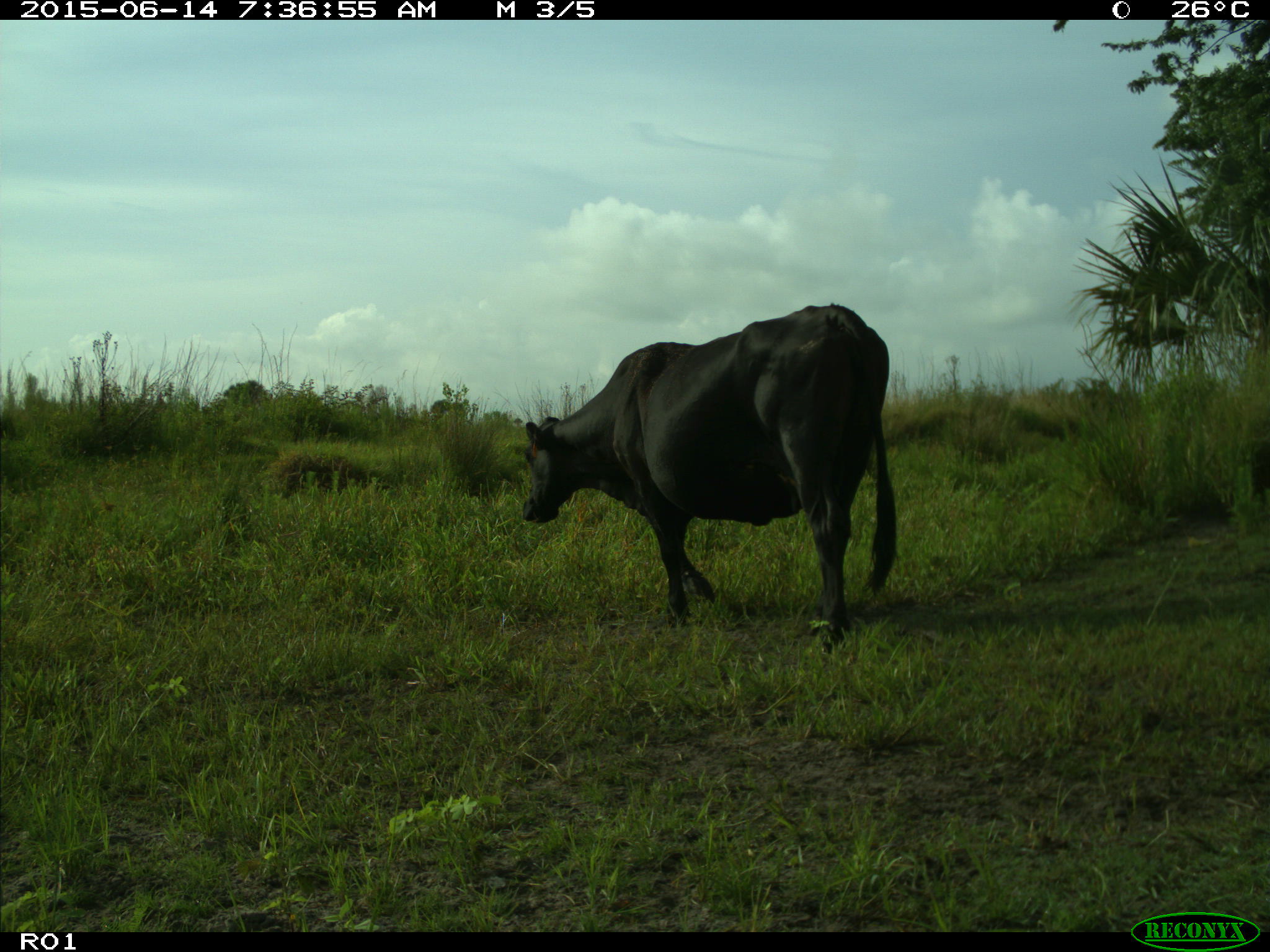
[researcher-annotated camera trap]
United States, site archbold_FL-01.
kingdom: Animalia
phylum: Chordata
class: Mammalia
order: Artiodactyla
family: Bovidae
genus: Bos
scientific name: Bos taurus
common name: domestic cow